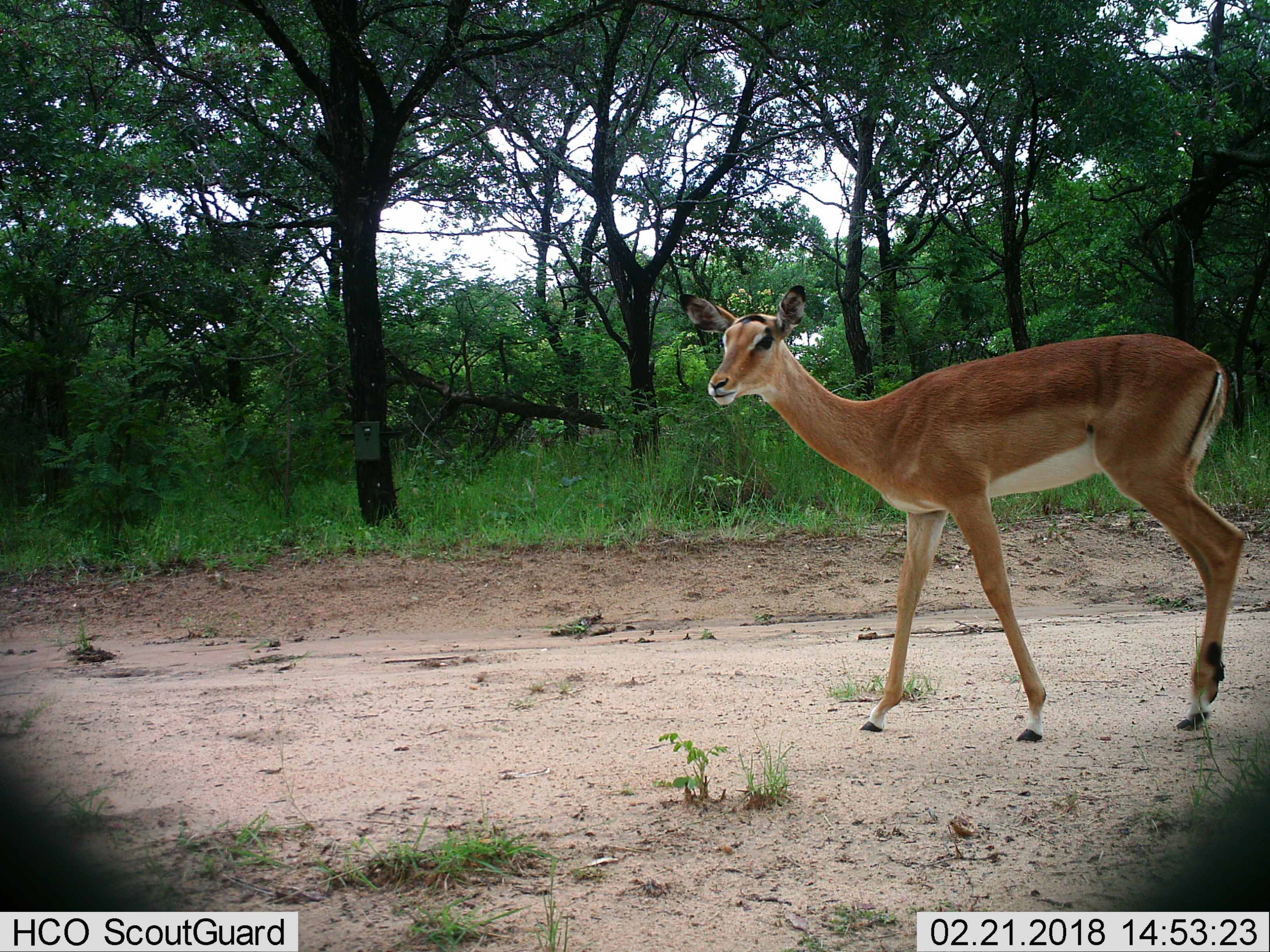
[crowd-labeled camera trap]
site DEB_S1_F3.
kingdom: Animalia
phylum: Chordata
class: Mammalia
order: Artiodactyla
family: Bovidae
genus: Aepyceros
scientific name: Aepyceros melampus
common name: impala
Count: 1.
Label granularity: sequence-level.